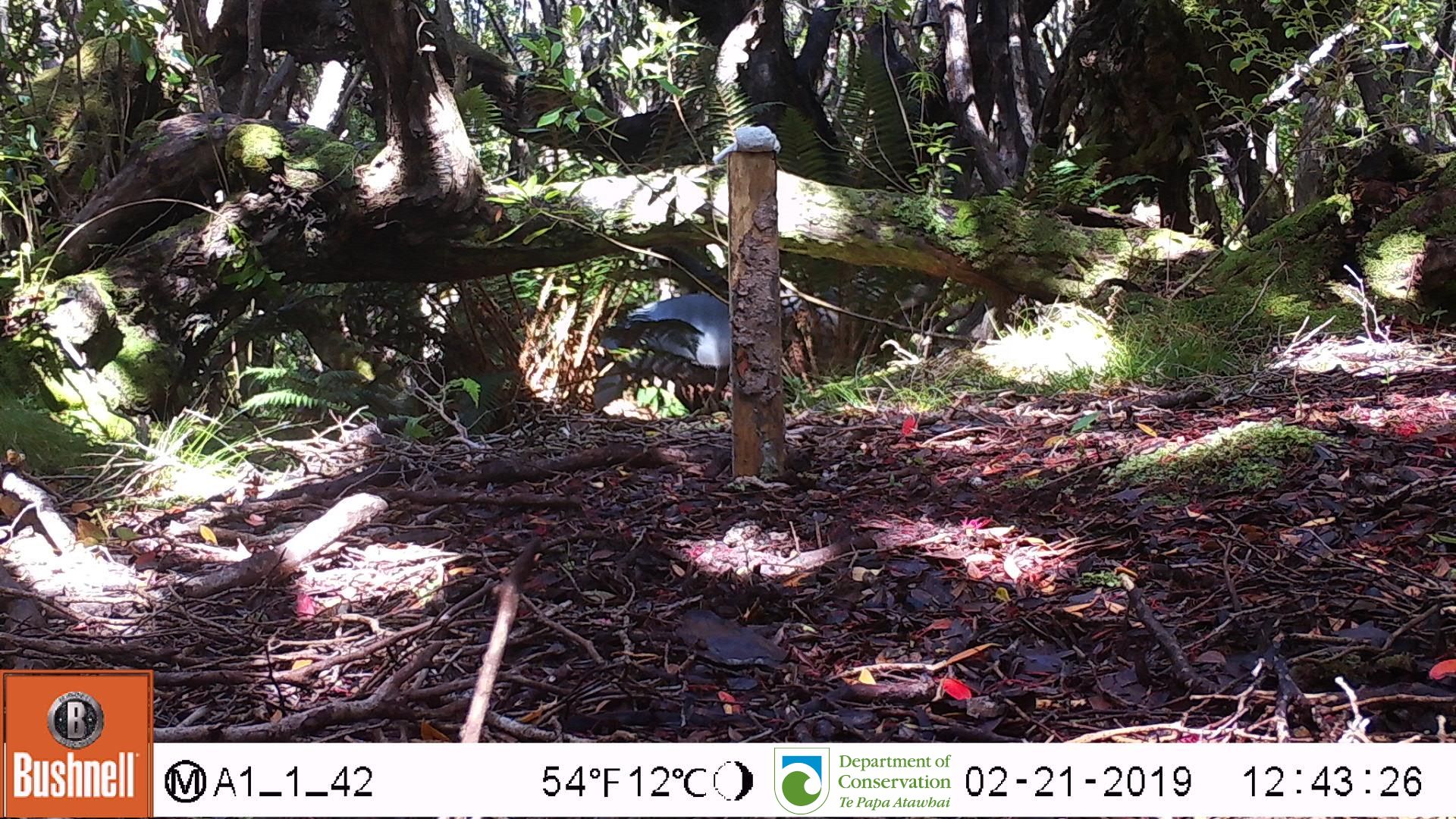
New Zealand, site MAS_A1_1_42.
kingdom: Animalia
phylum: Chordata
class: Mammalia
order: Carnivora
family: Otariidae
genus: Phocarctos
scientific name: Phocarctos hookeri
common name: new zealand sea lion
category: sealion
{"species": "sealion (new zealand sea lion) (Phocarctos hookeri)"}